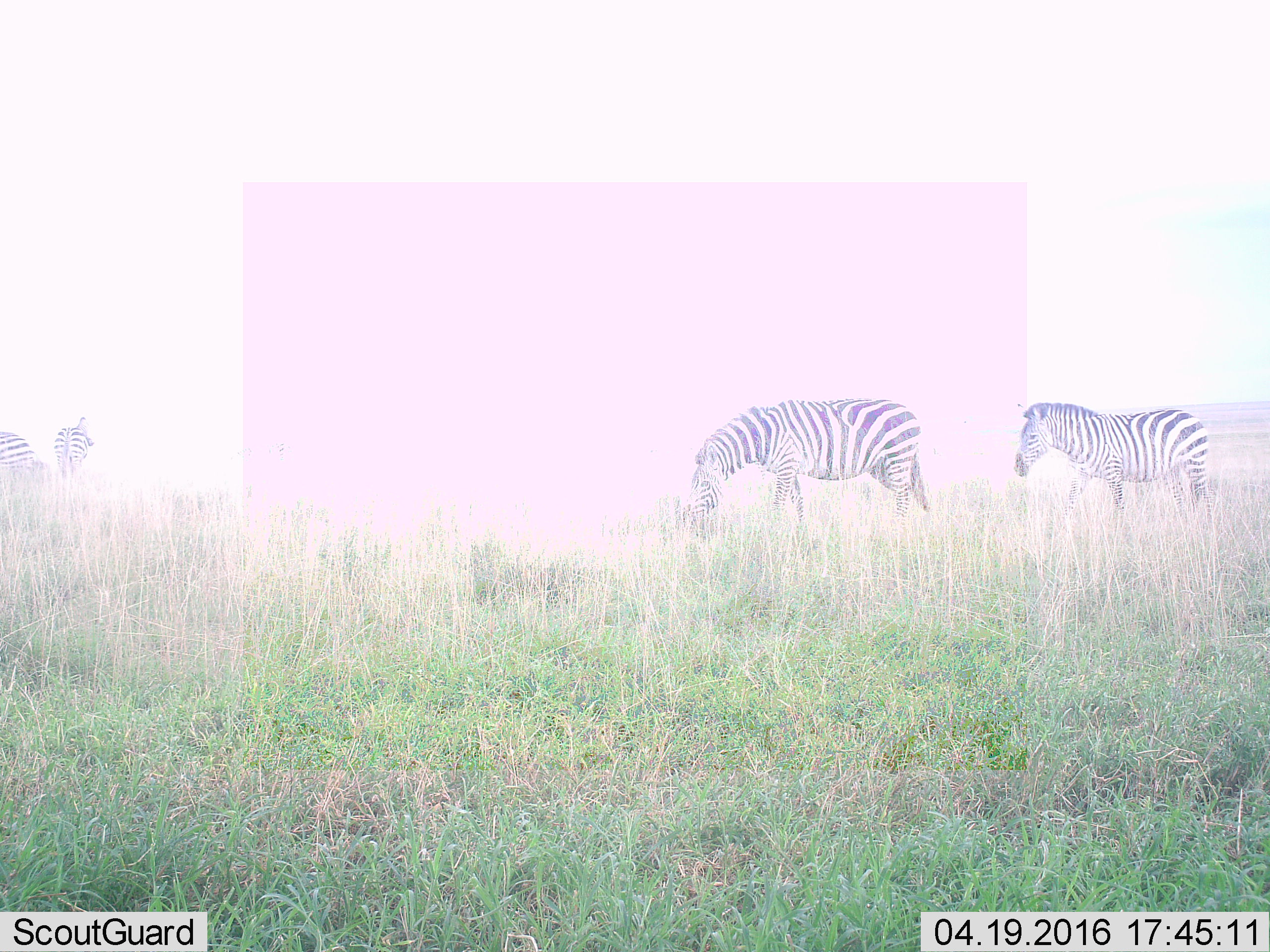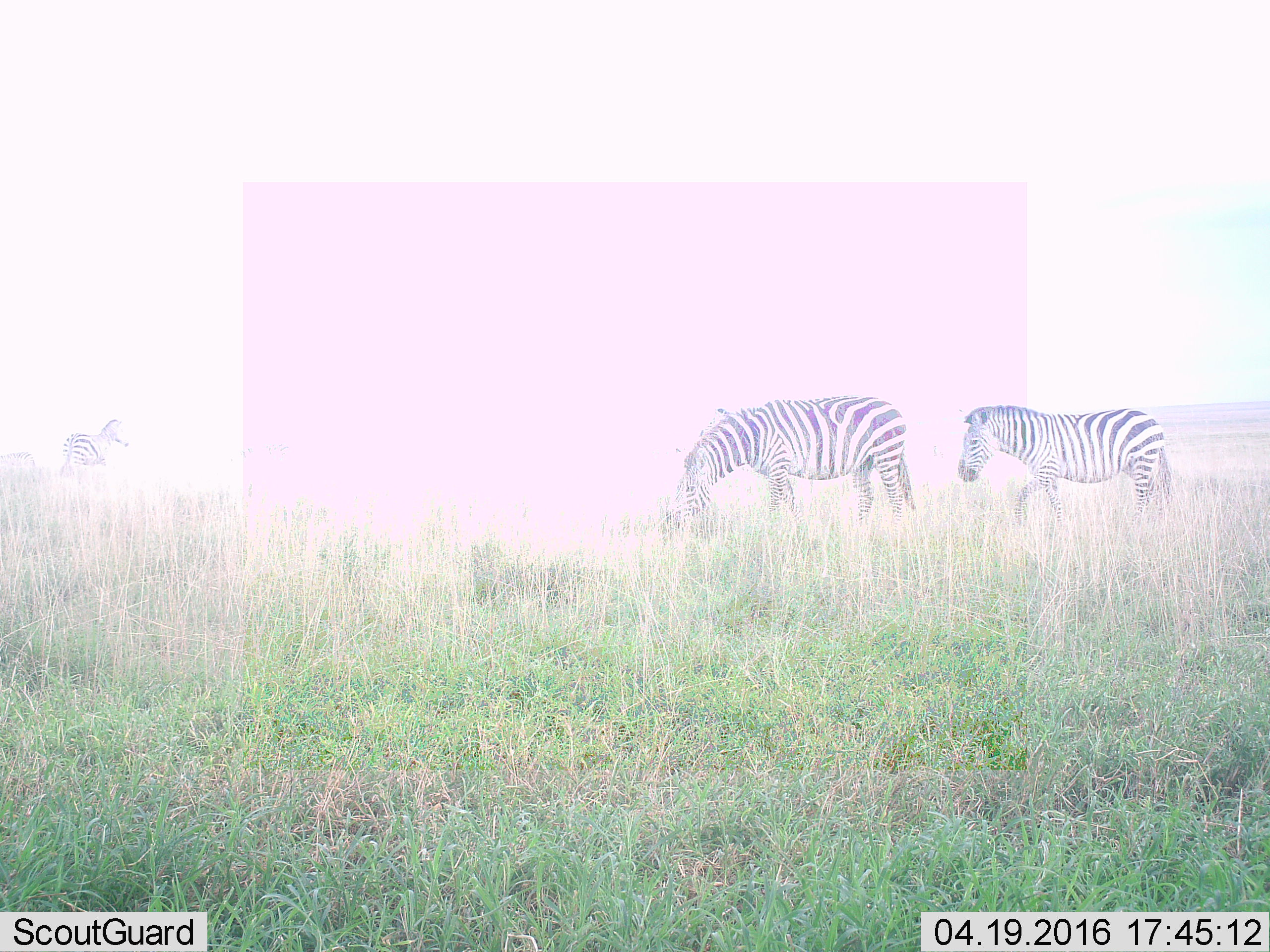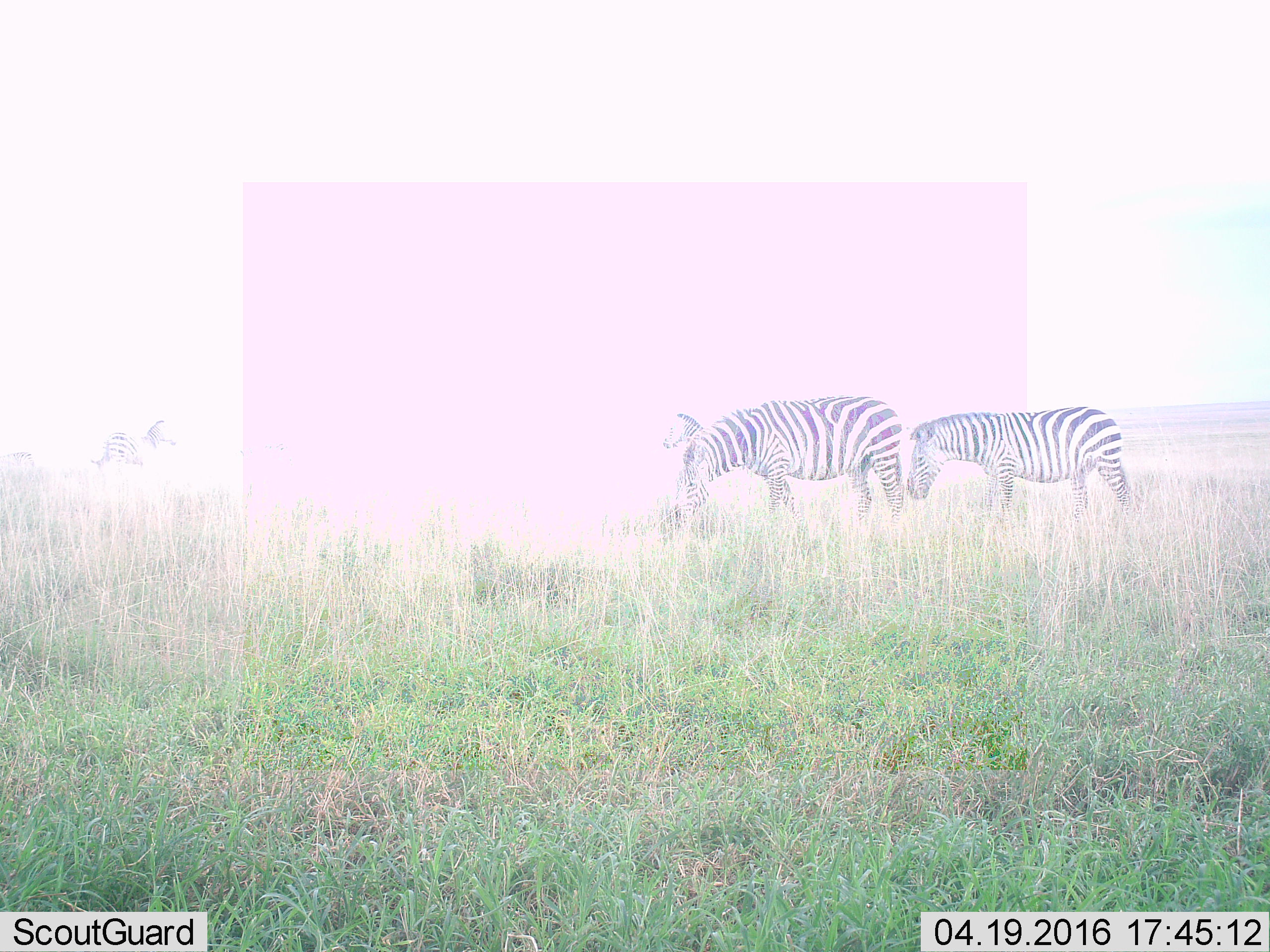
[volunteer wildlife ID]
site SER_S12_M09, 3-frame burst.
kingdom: Animalia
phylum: Chordata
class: Mammalia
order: Perissodactyla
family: Equidae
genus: Equus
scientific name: Equus quagga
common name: plains zebra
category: zebraplains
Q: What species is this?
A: Zebraplains (plains zebra) (Equus quagga).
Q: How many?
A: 4.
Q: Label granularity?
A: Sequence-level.